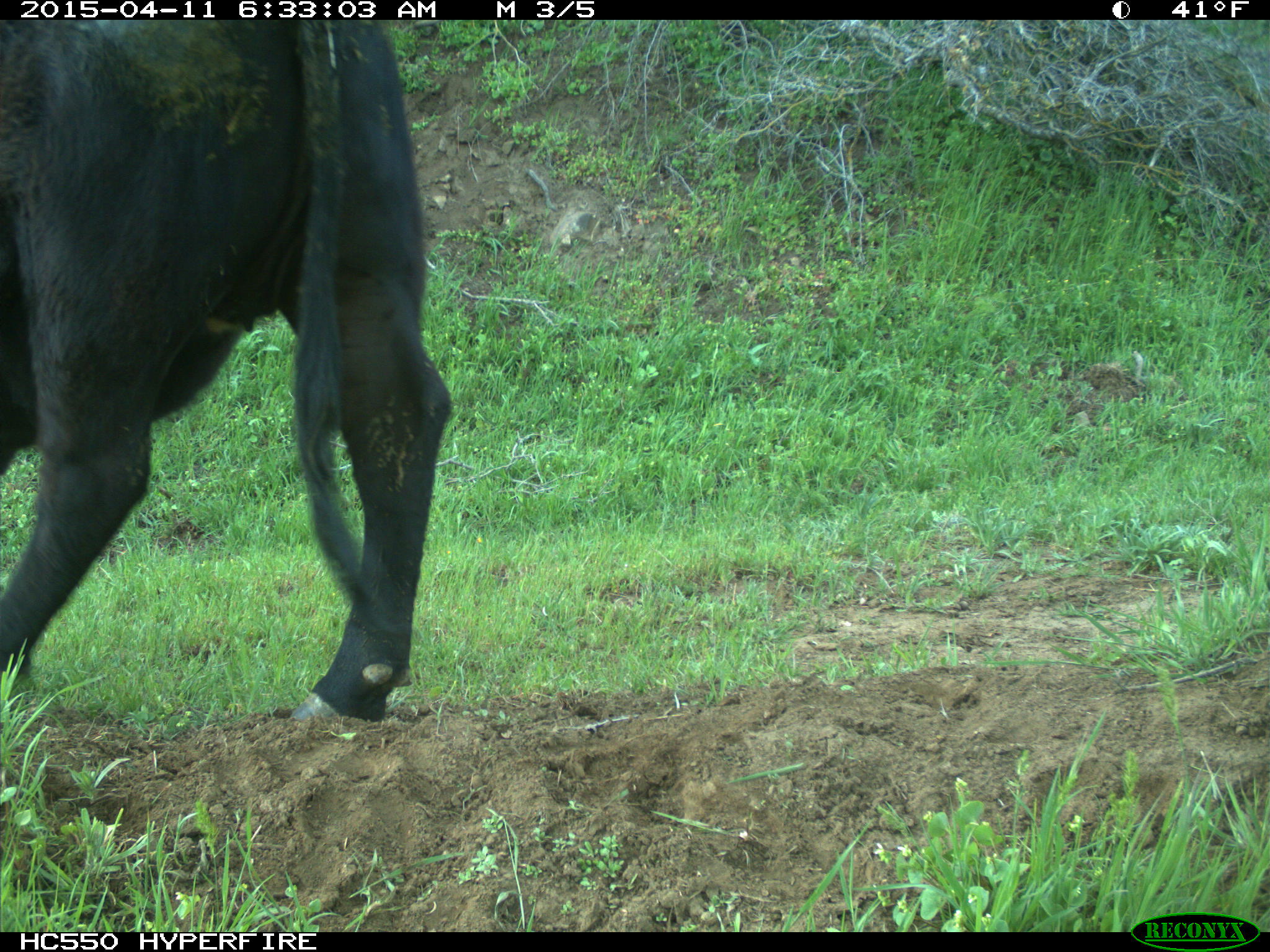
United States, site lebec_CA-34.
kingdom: Animalia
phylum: Chordata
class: Mammalia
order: Artiodactyla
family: Bovidae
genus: Bos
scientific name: Bos taurus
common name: domestic cow